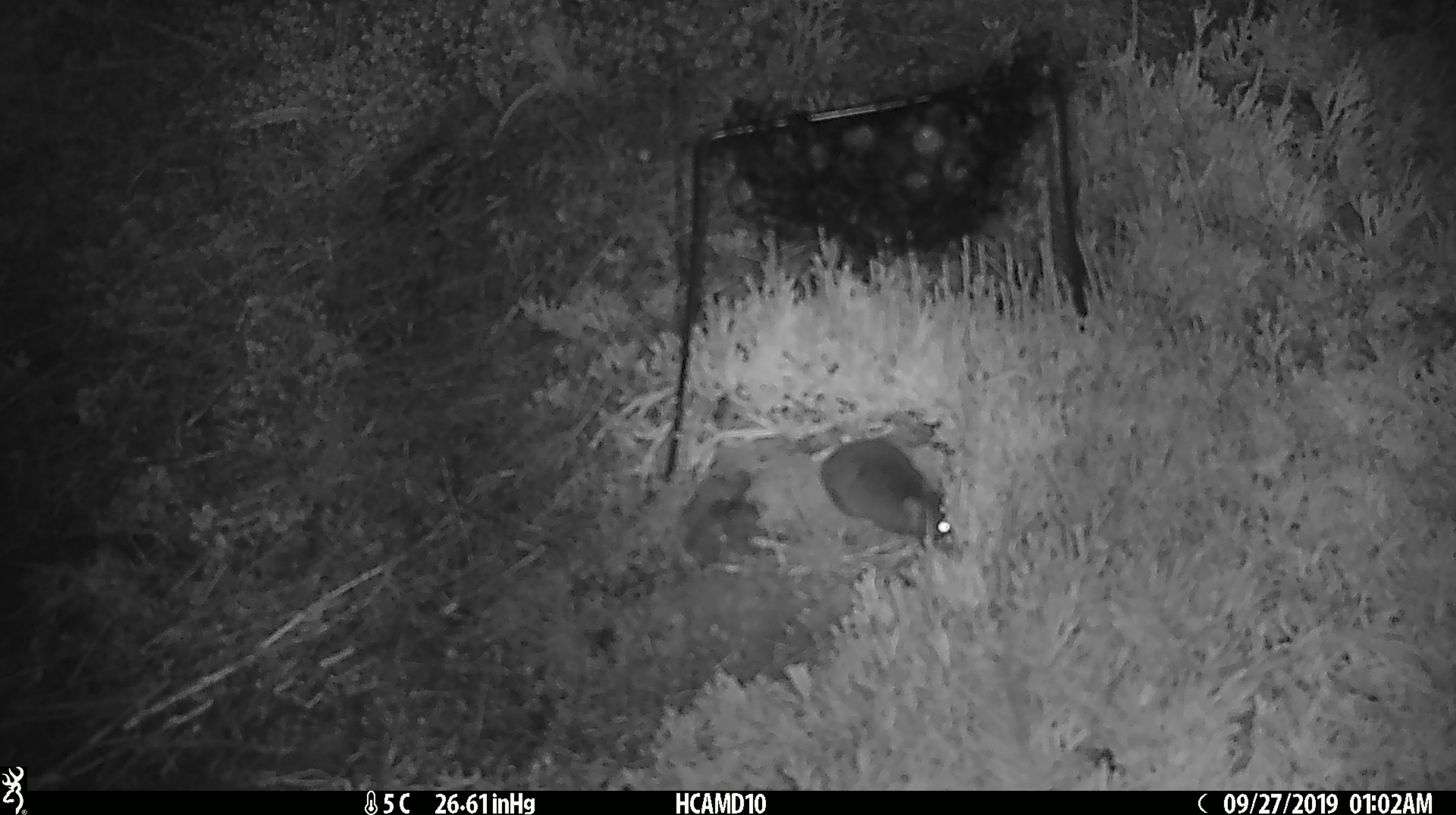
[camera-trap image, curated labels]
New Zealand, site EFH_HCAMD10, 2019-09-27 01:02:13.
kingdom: Animalia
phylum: Chordata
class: Mammalia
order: Rodentia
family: Muridae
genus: Mus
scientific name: Mus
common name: mouse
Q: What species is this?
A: Mouse (Mus).